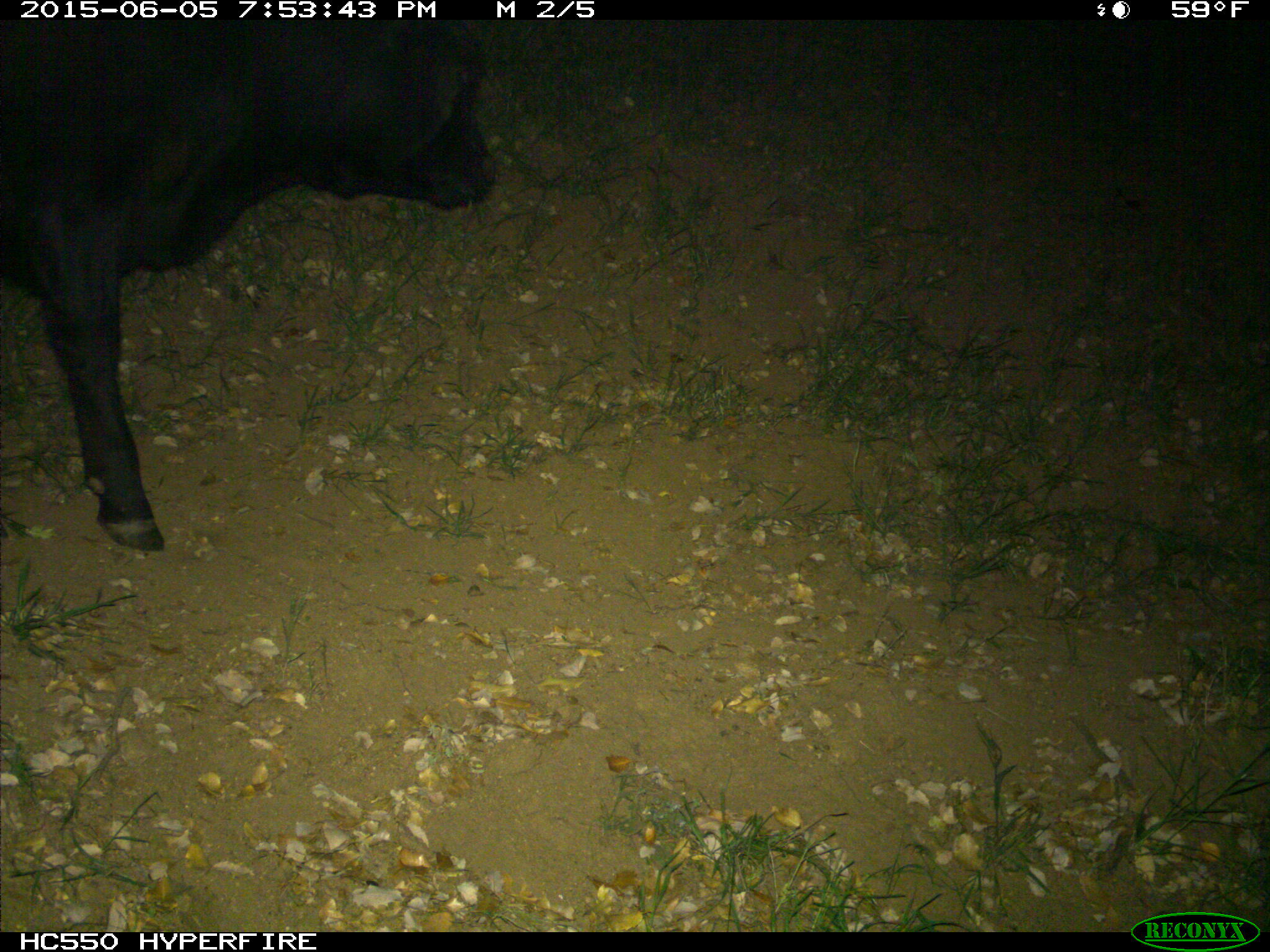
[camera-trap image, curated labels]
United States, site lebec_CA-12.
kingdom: Animalia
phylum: Chordata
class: Mammalia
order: Artiodactyla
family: Bovidae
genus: Bos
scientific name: Bos taurus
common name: domestic cow